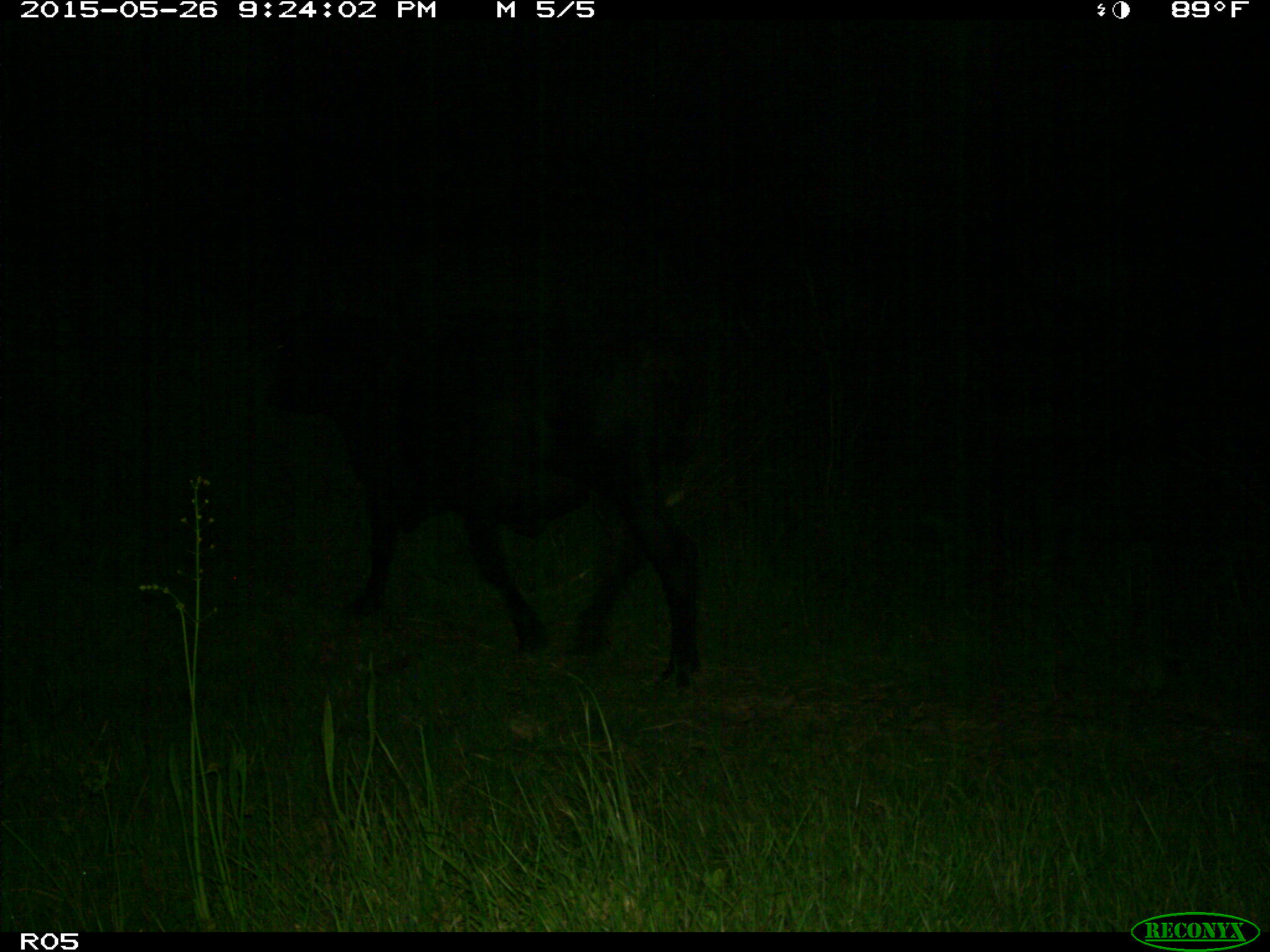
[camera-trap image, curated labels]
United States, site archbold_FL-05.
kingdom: Animalia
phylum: Chordata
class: Mammalia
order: Artiodactyla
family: Bovidae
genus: Bos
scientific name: Bos taurus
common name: domestic cow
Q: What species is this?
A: Bos taurus (domestic cow).